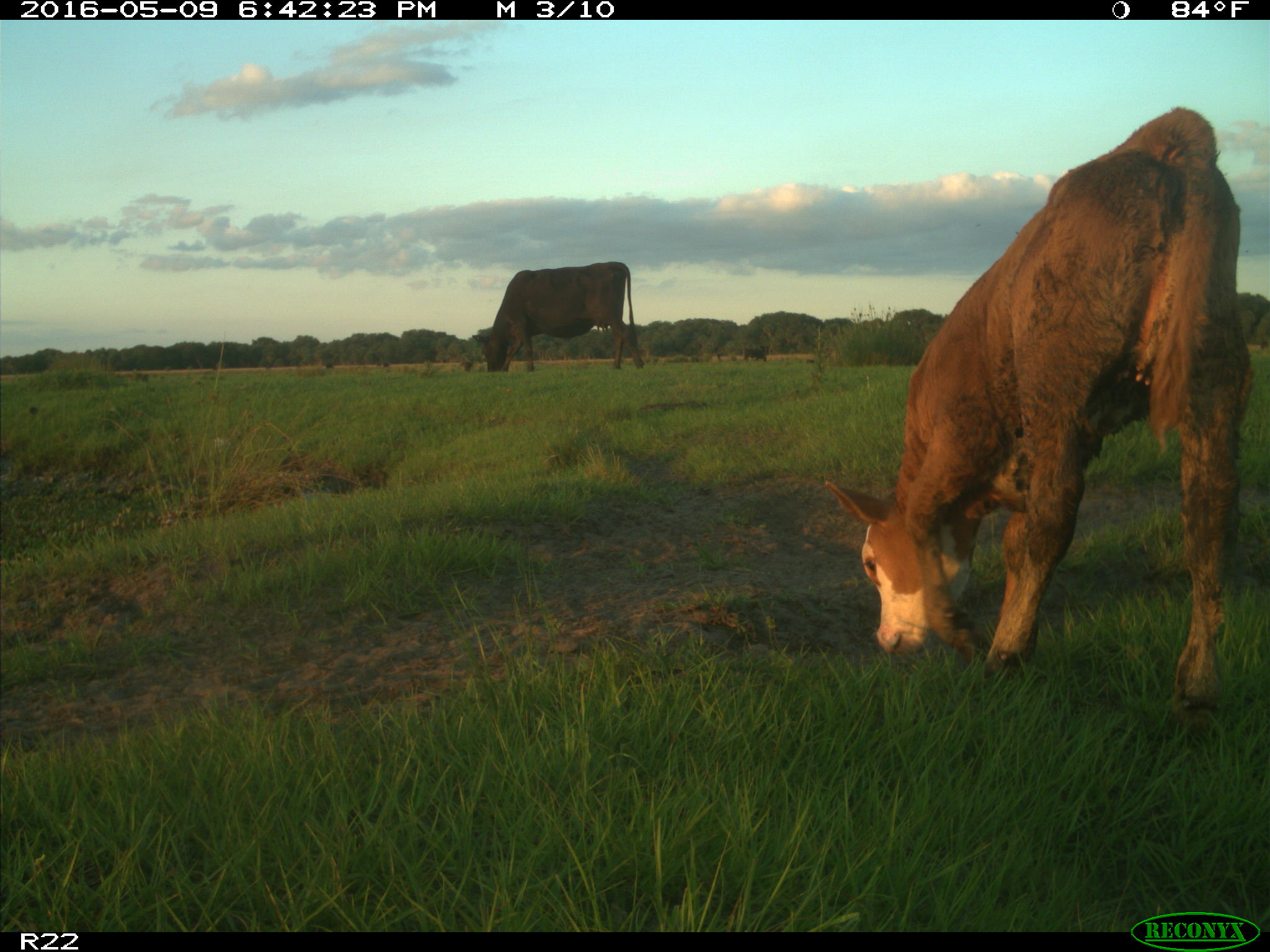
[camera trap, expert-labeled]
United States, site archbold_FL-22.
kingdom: Animalia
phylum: Chordata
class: Mammalia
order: Artiodactyla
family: Bovidae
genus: Bos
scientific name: Bos taurus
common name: domestic cow